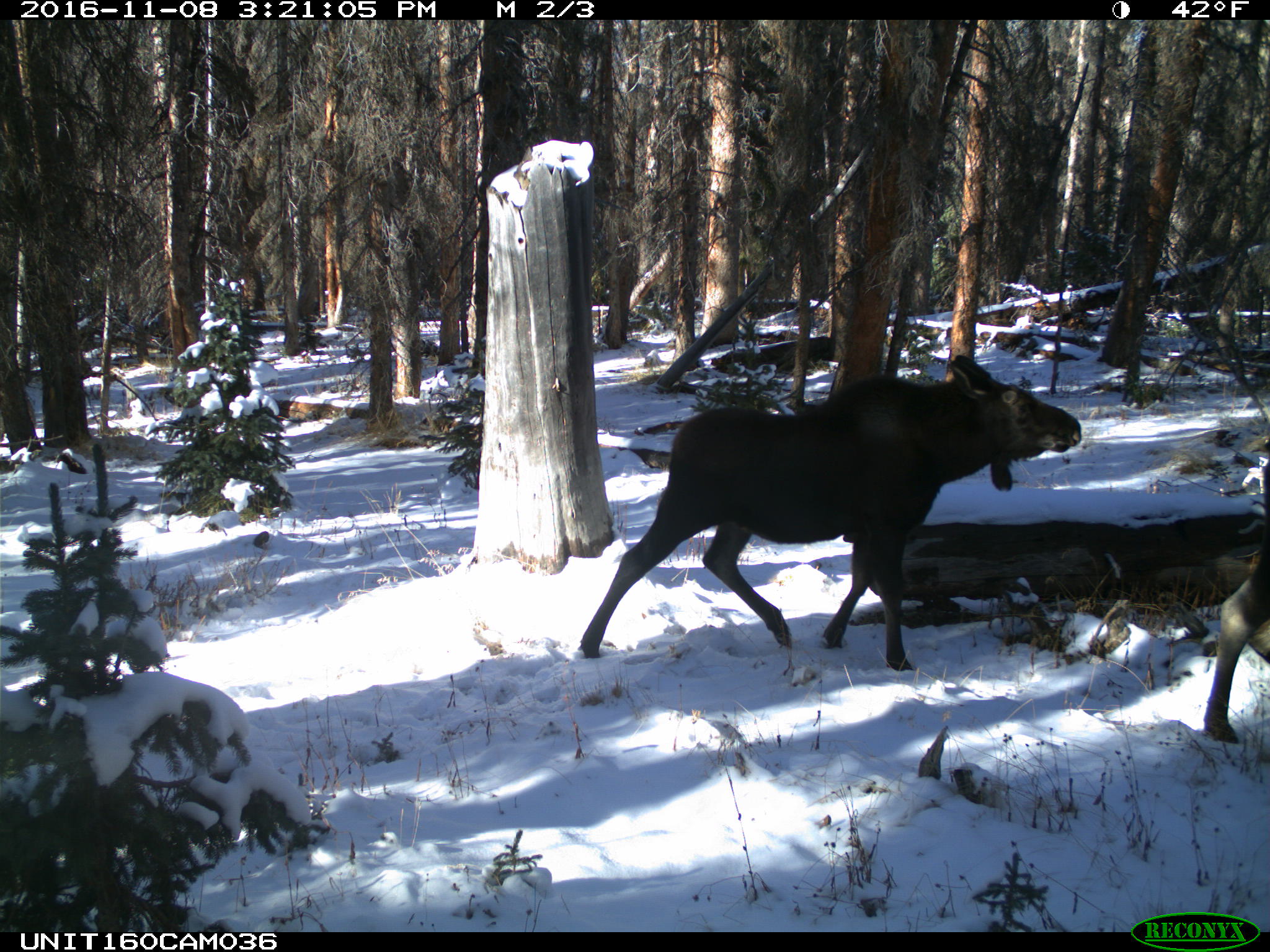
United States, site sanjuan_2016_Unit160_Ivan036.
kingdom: Animalia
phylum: Chordata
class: Mammalia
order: Artiodactyla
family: Cervidae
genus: Alces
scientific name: Alces alces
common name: moose